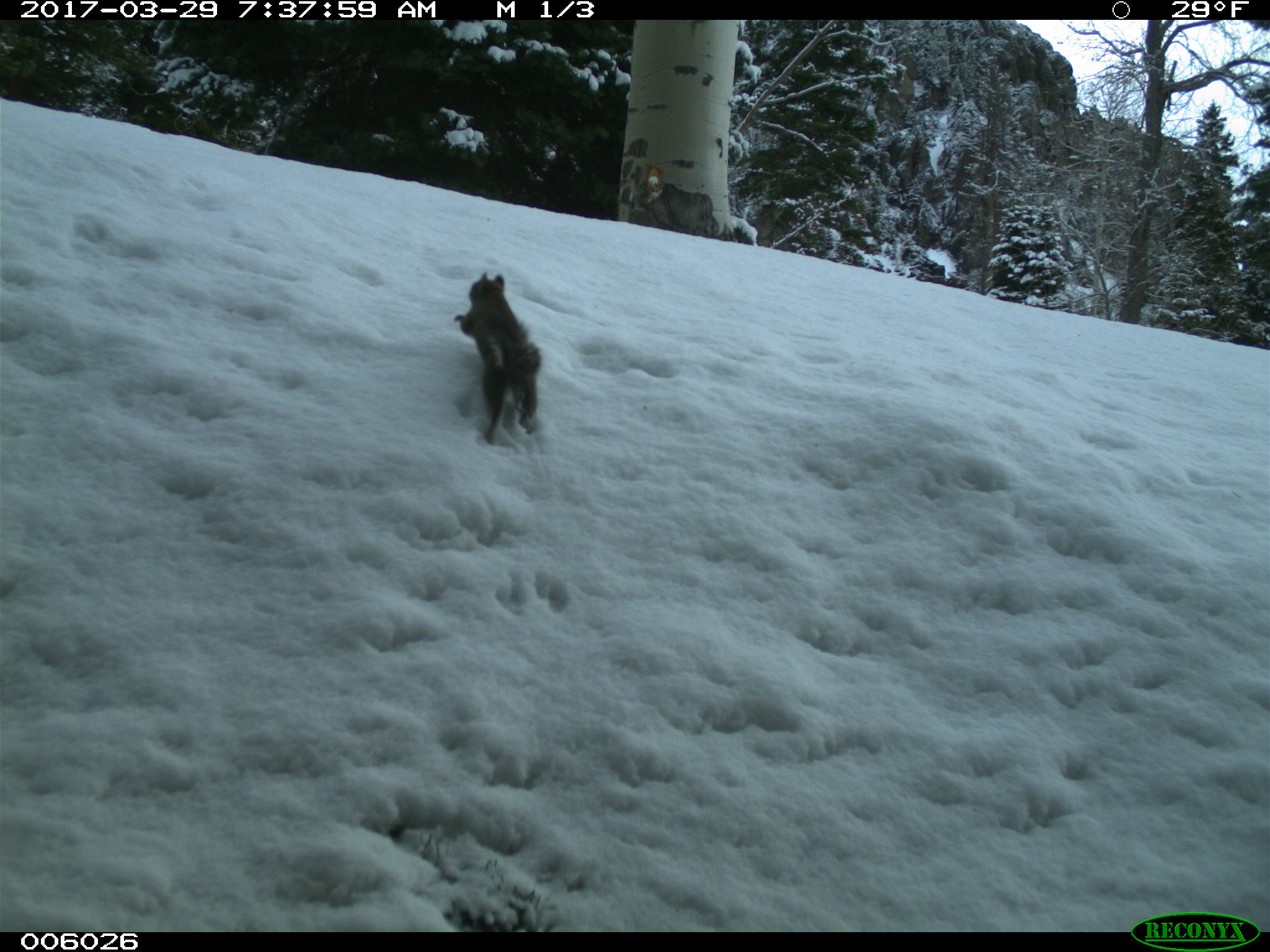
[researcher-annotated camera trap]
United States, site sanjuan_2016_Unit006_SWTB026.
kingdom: Animalia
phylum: Chordata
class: Mammalia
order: Rodentia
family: Sciuridae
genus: Tamiasciurus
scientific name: Tamiasciurus hudsonicus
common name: american red squirrel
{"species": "Tamiasciurus hudsonicus (american red squirrel)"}